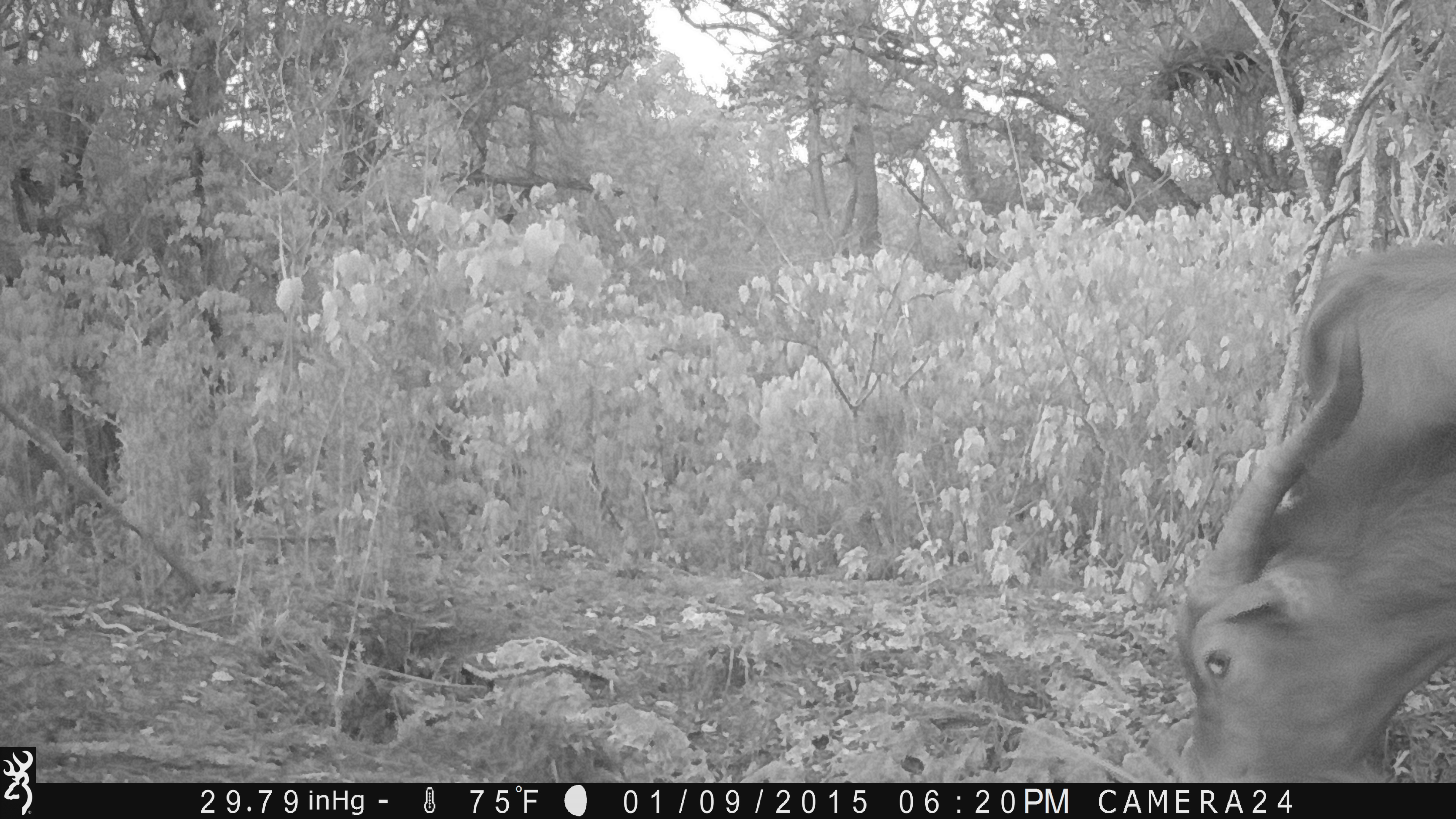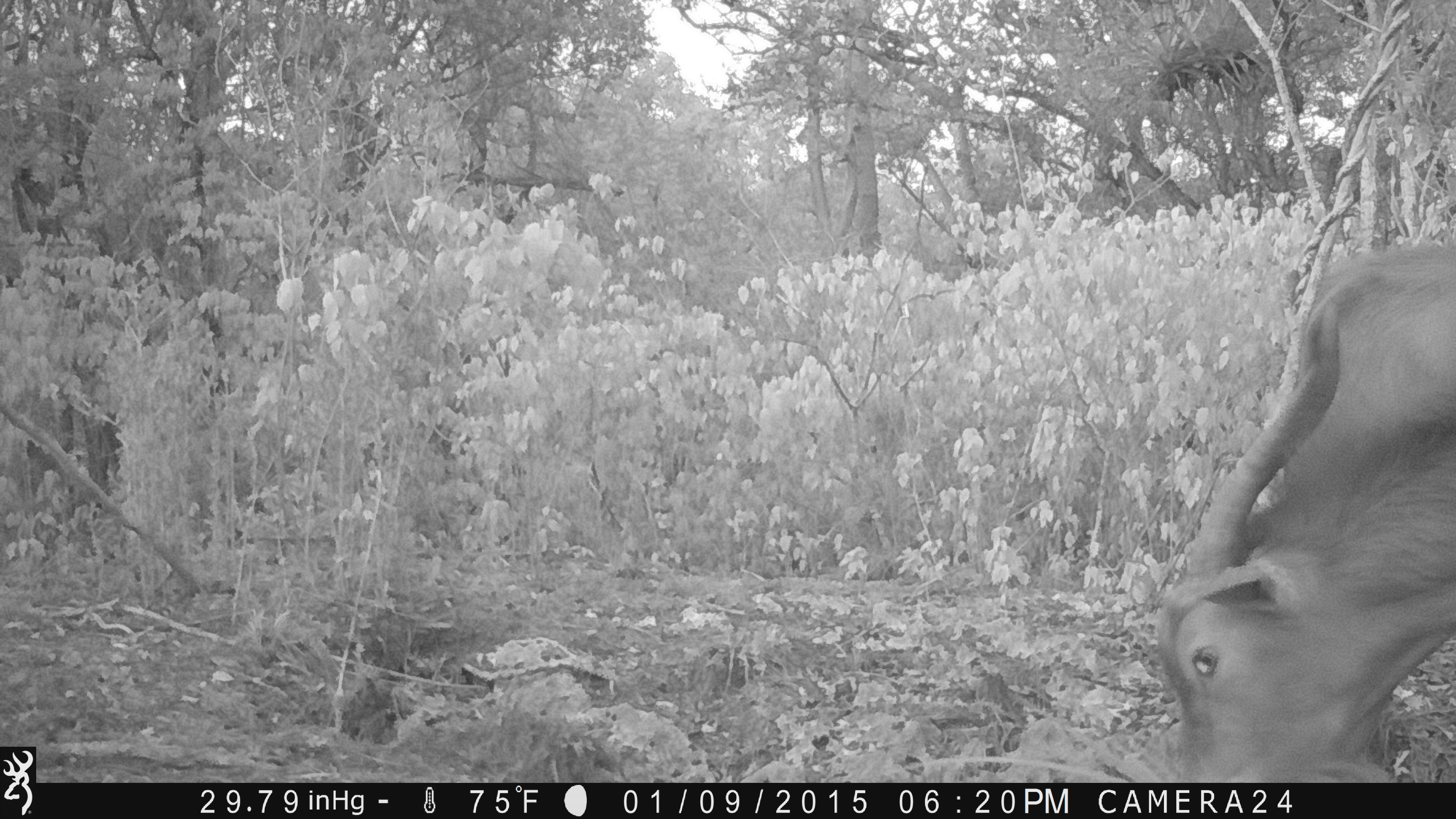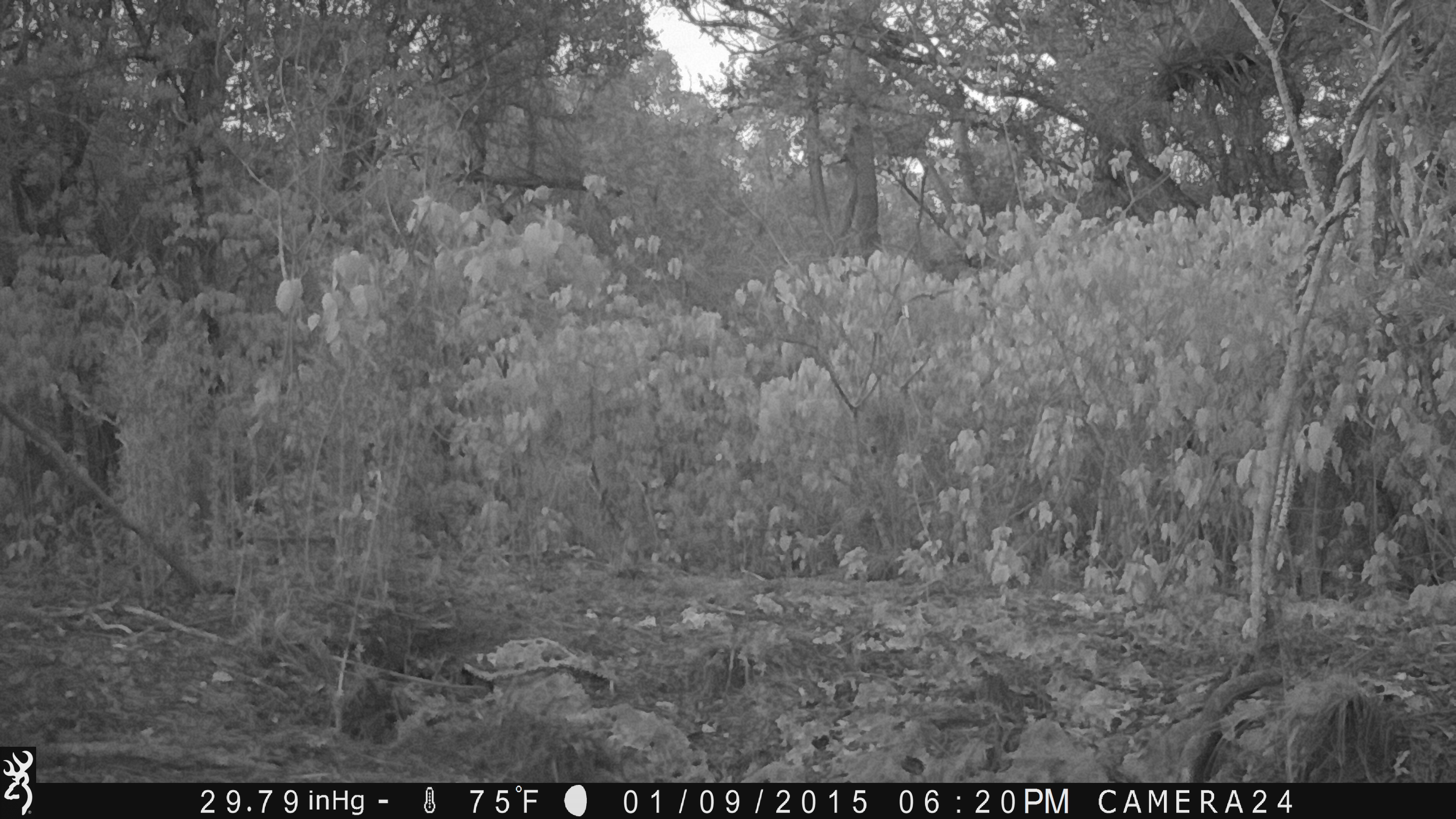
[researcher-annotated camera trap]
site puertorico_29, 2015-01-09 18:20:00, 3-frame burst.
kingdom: Animalia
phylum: Chordata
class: Mammalia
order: Artiodactyla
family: Bovidae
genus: Capra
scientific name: Capra hircus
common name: goat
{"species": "goat (Capra hircus)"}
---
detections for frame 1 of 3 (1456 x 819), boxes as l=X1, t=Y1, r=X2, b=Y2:
goat: l=1172, t=243, r=1456, b=787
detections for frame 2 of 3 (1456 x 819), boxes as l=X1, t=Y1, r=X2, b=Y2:
goat: l=1151, t=242, r=1456, b=781